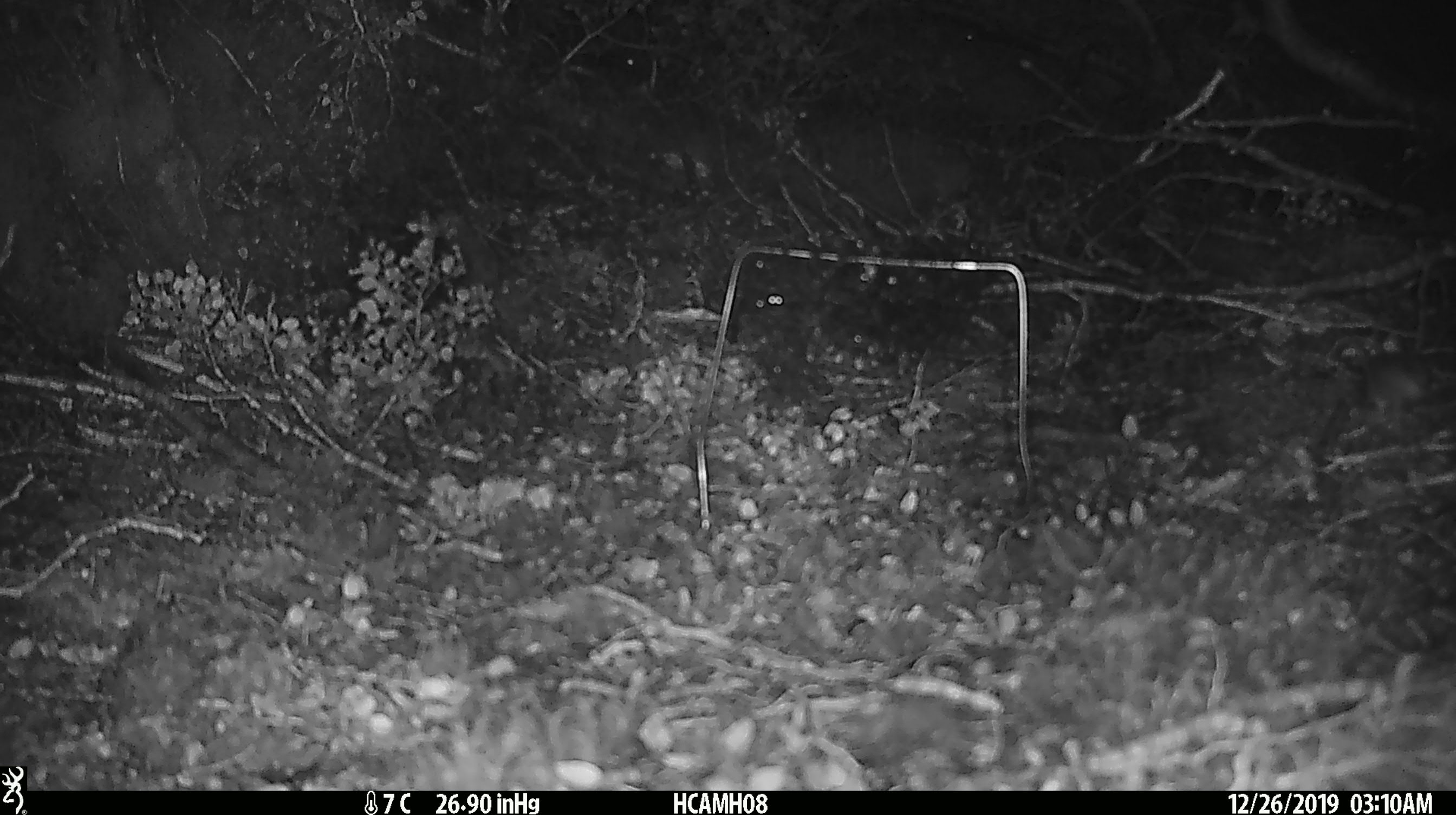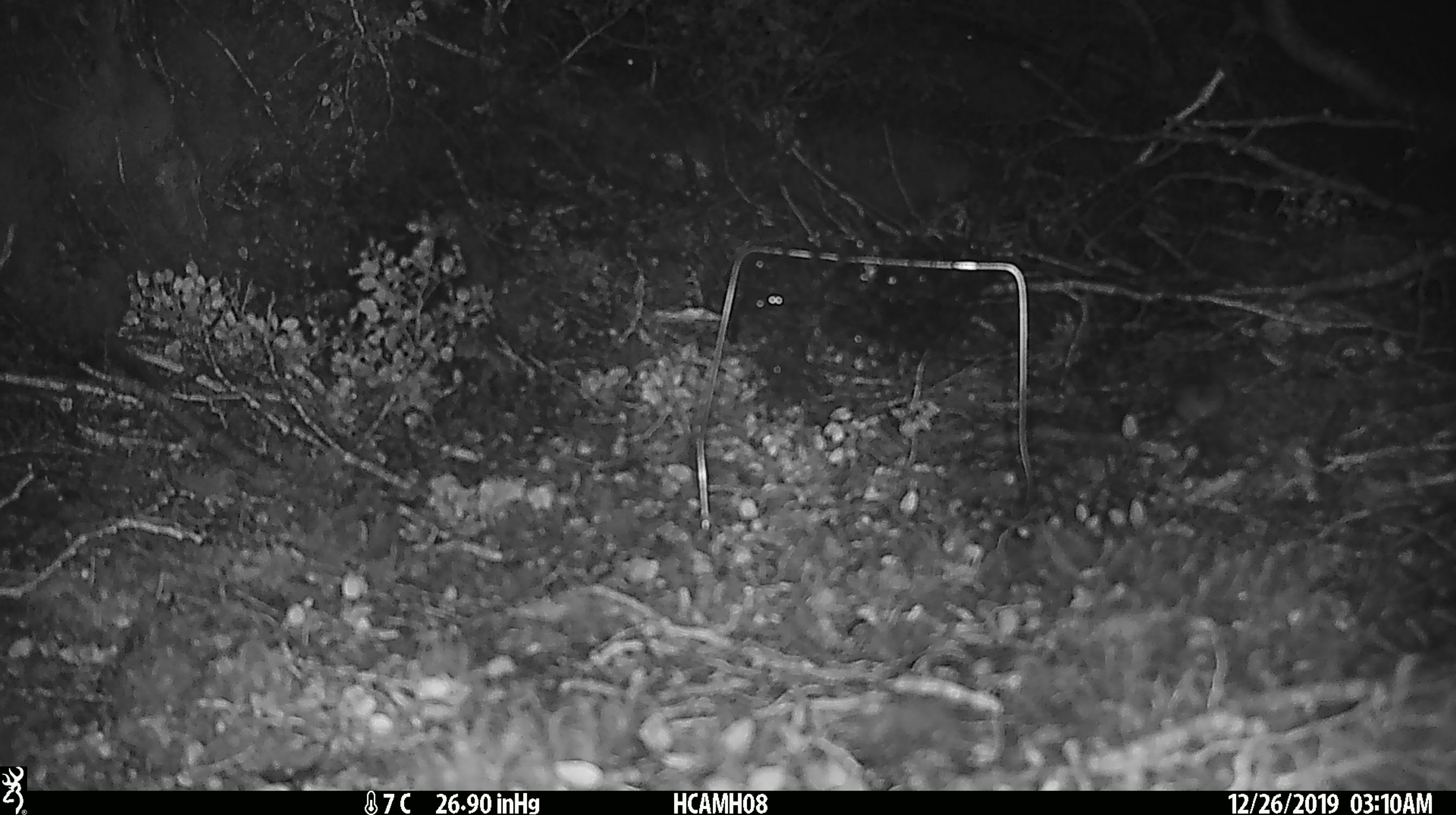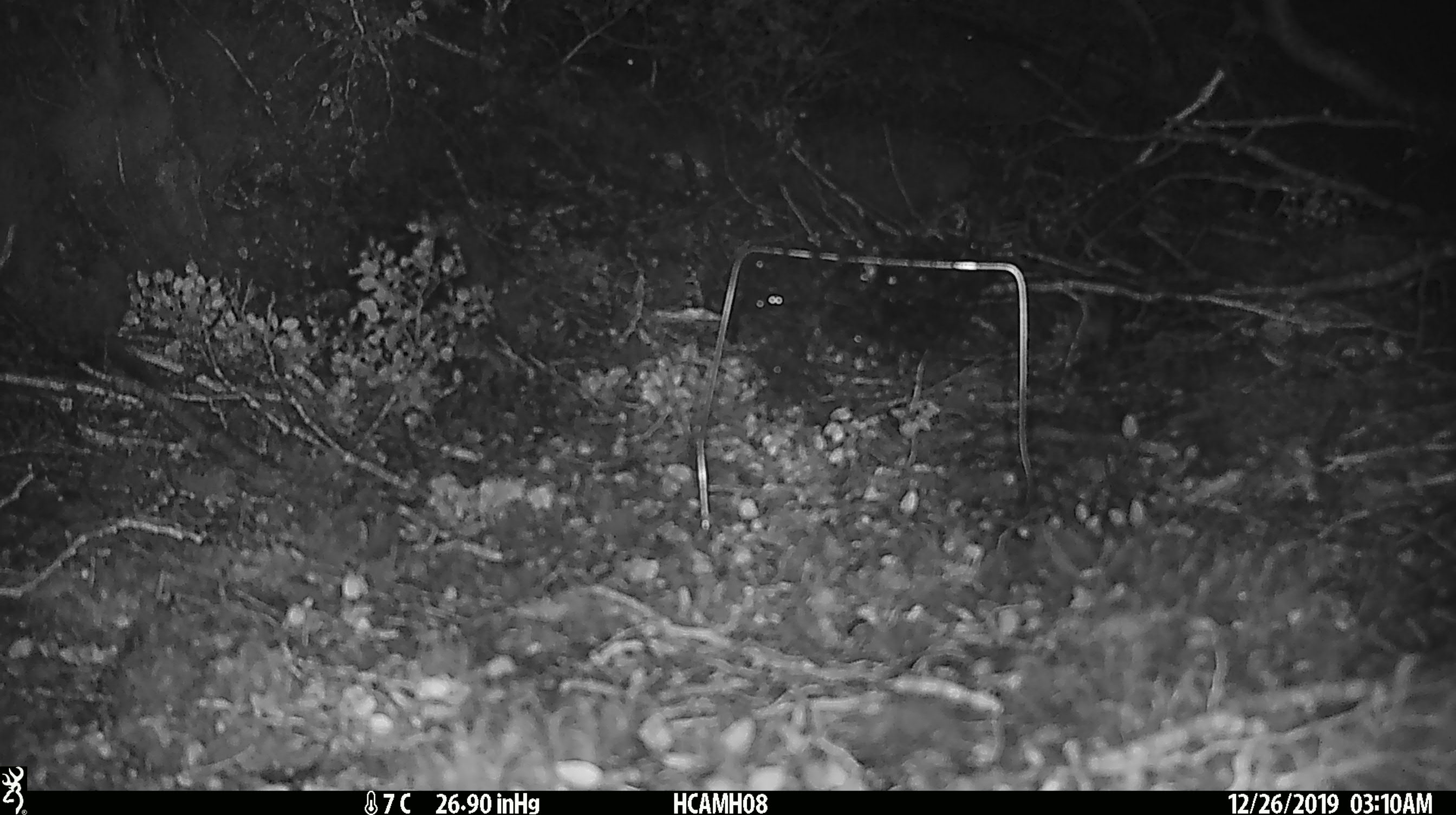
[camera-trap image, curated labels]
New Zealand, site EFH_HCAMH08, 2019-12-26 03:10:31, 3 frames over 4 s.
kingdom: Animalia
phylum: Chordata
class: Mammalia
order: Rodentia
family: Muridae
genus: Mus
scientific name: Mus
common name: mouse